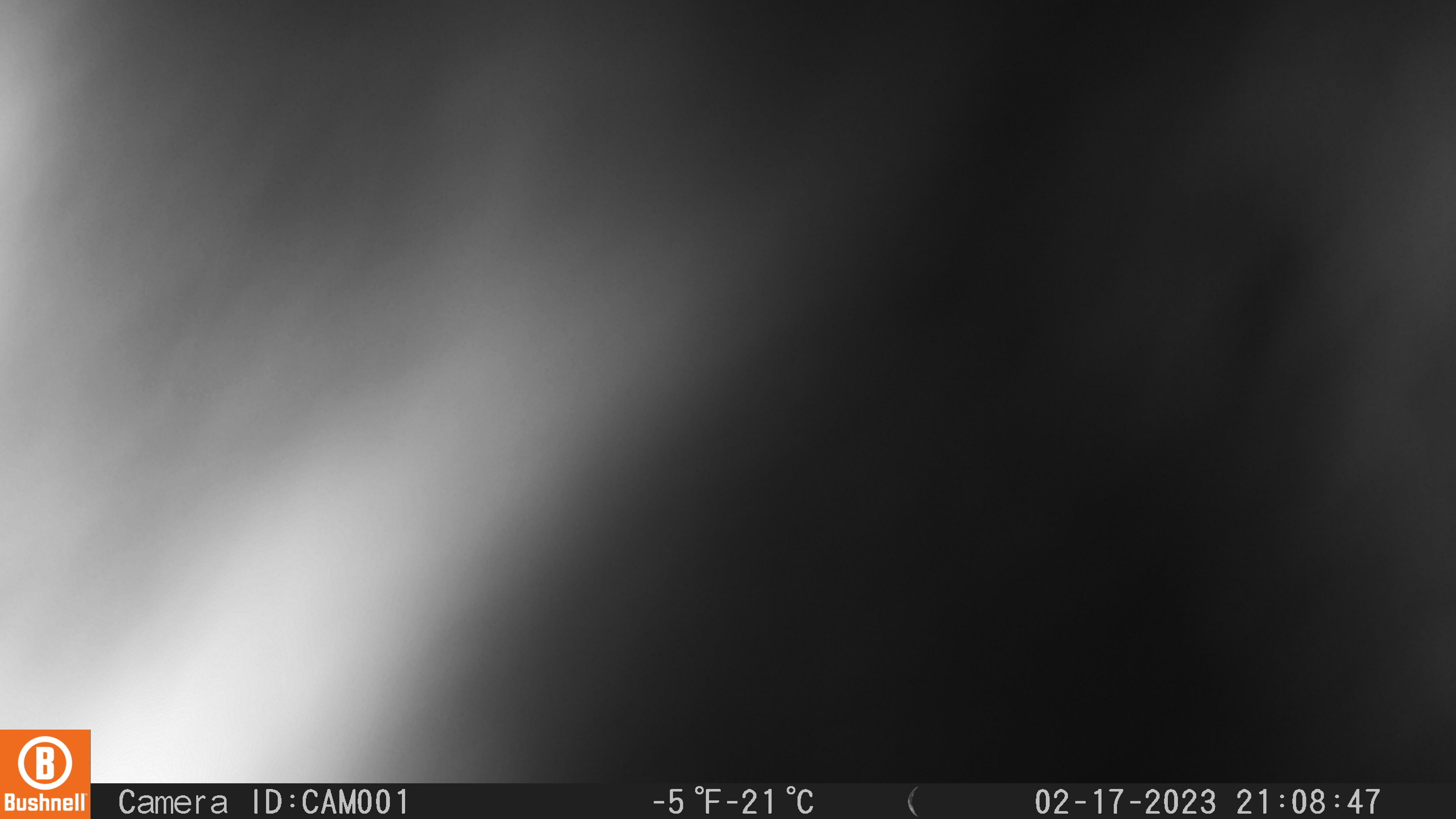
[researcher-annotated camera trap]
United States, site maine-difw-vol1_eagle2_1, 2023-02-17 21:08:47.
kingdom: Animalia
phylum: Chordata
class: Mammalia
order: Carnivora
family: Mustelidae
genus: Pekania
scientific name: Pekania pennanti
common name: fisher